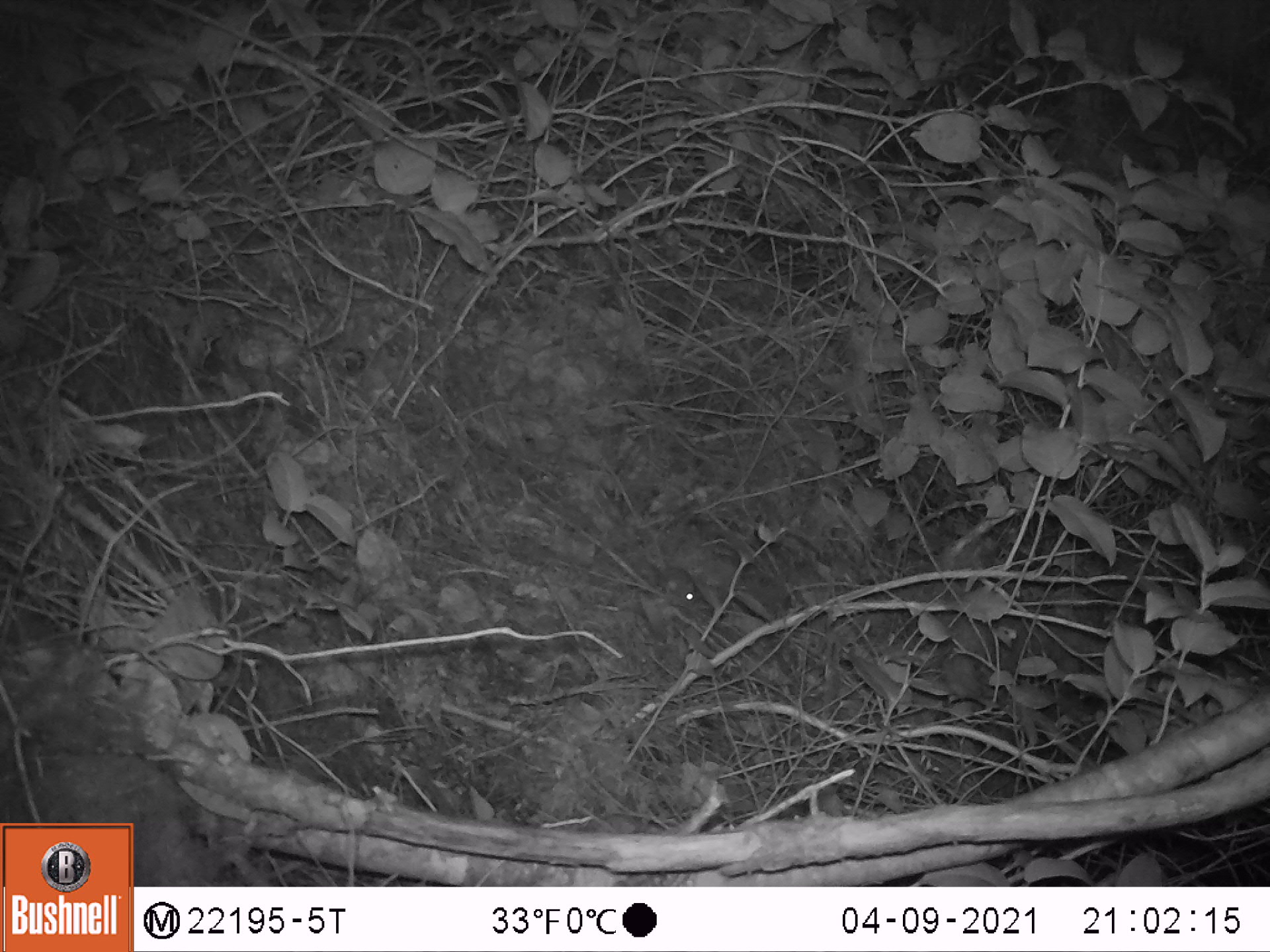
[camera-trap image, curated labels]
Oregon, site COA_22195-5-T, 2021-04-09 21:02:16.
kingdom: Animalia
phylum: Chordata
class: Mammalia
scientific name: Mammalia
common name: small mammal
Small mammal (Mammalia).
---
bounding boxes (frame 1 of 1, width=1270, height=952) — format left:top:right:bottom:
small mammal: 606:493:717:631